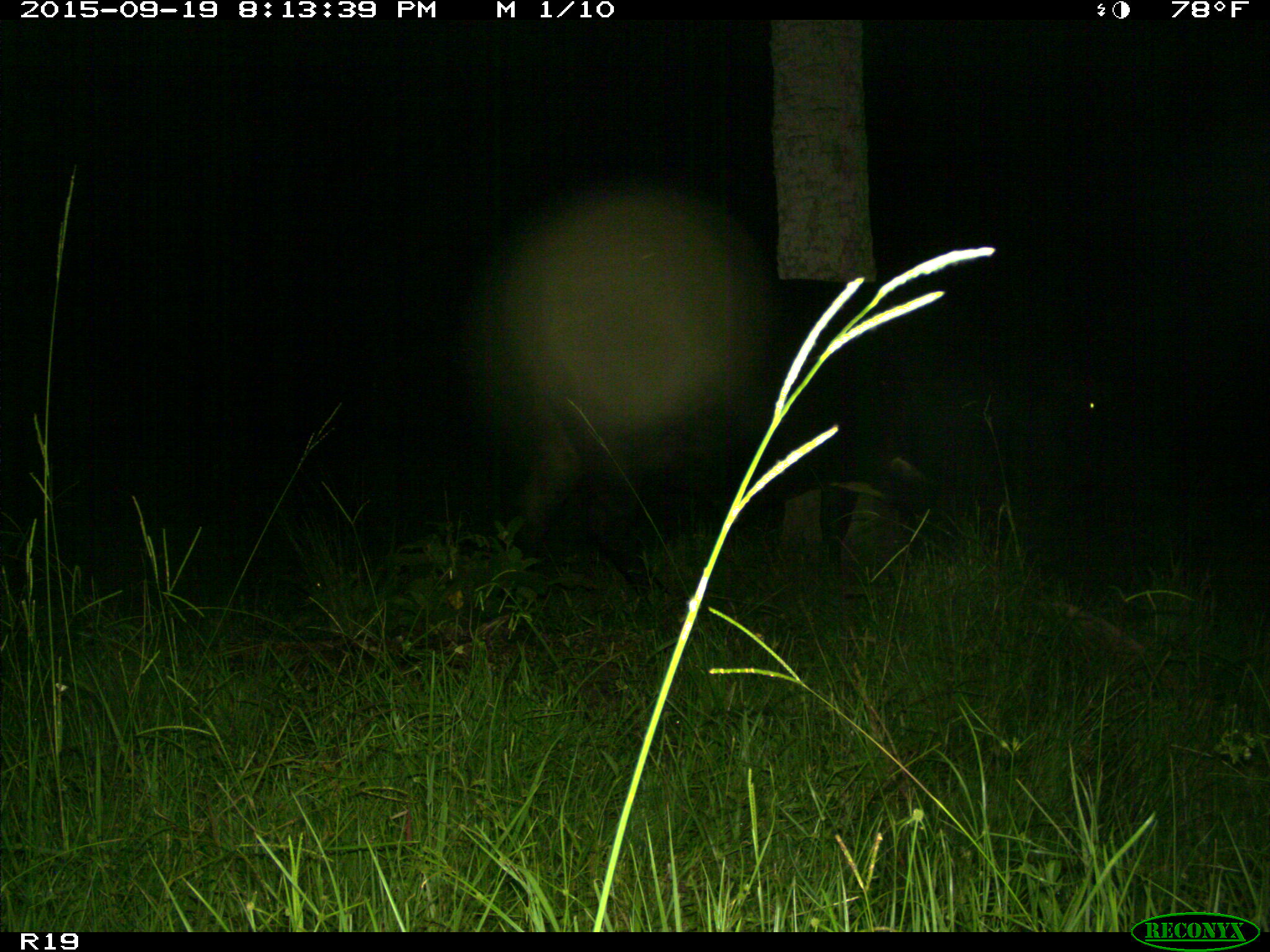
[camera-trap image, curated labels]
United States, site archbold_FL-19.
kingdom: Animalia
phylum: Chordata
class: Mammalia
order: Artiodactyla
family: Bovidae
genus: Bos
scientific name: Bos taurus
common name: domestic cow